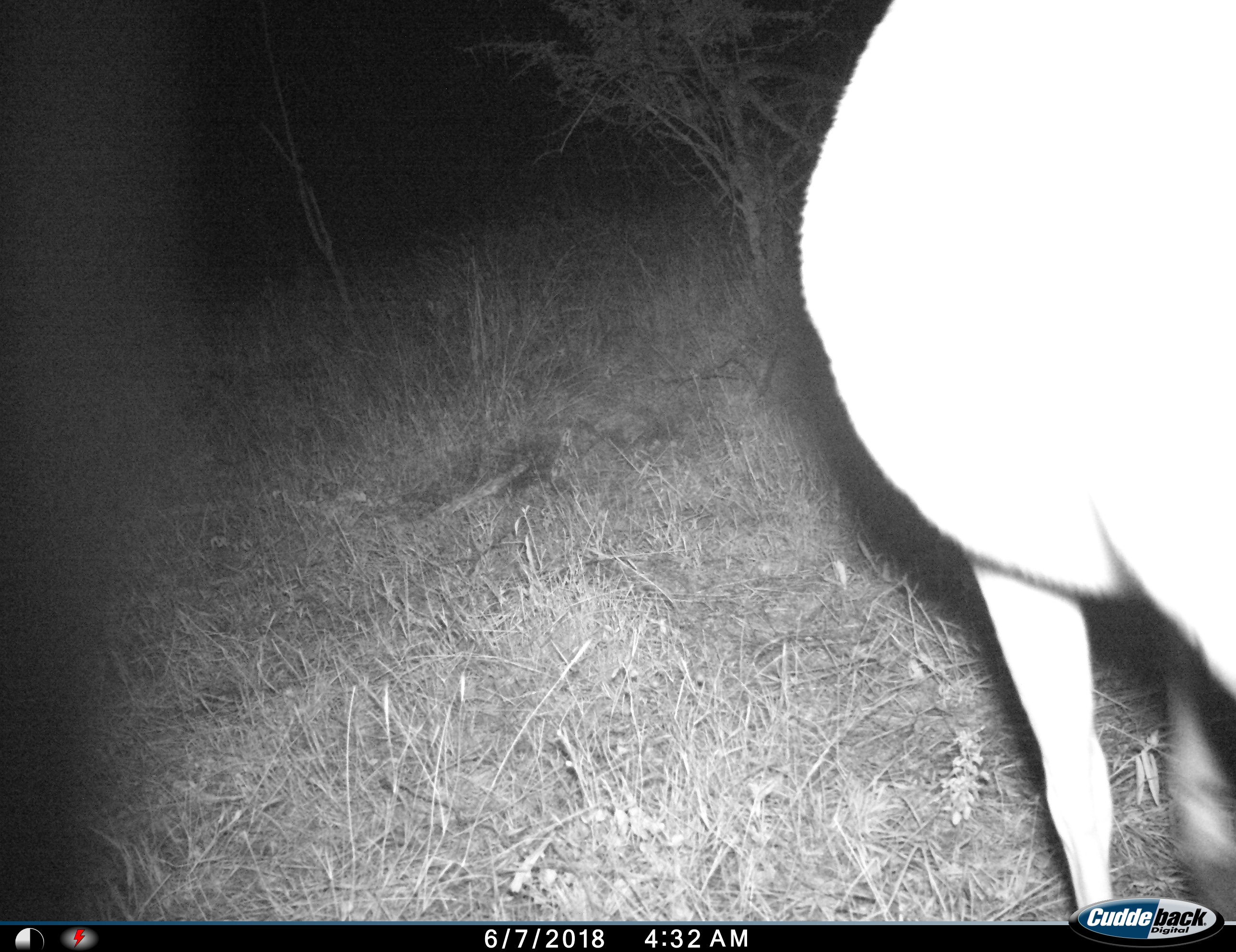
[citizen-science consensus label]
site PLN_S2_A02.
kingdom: Animalia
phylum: Chordata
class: Mammalia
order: Artiodactyla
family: Bovidae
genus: Aepyceros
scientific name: Aepyceros melampus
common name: impala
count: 1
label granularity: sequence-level